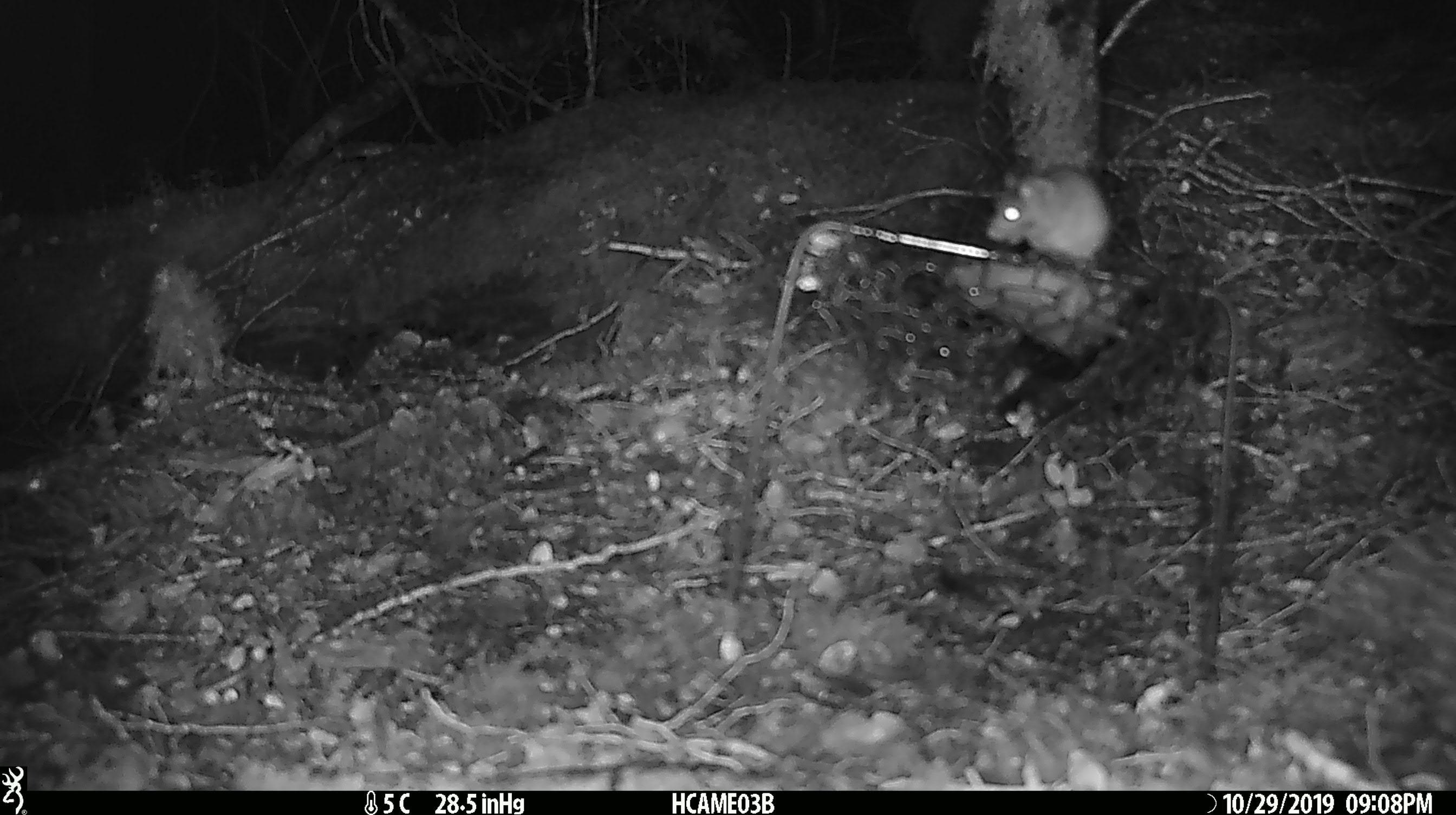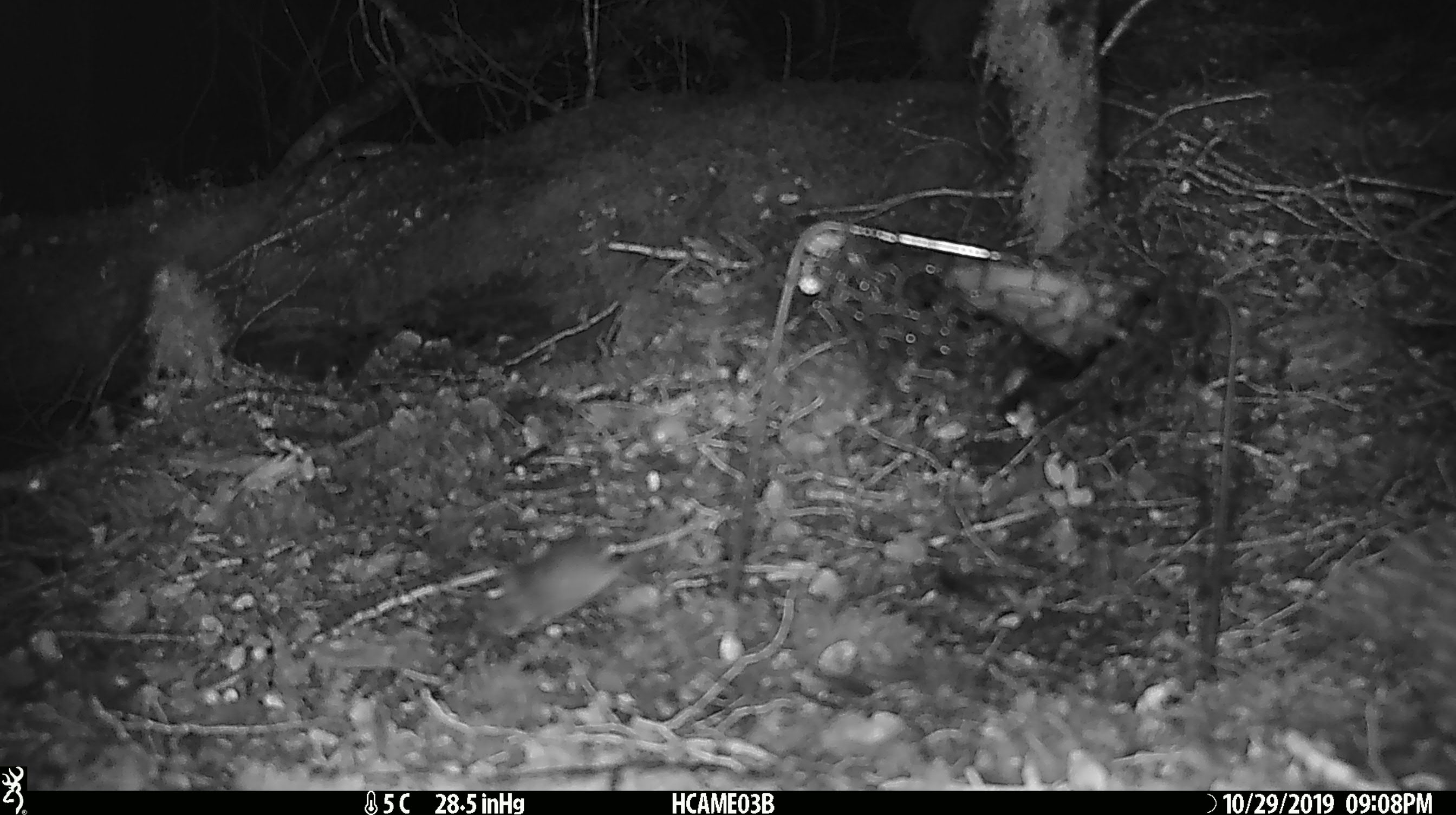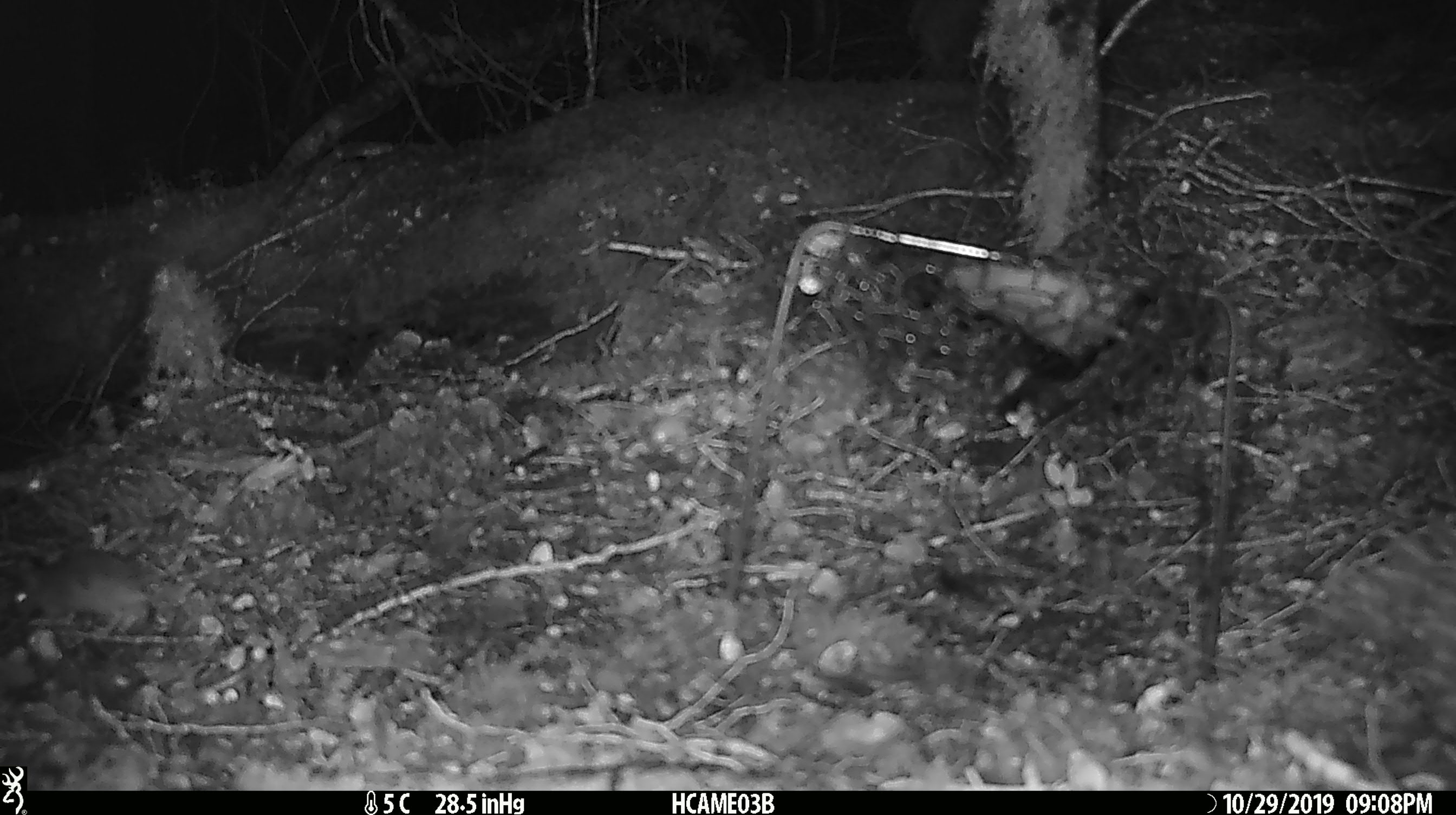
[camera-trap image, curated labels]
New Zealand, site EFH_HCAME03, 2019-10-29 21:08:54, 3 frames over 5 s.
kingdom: Animalia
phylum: Chordata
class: Mammalia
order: Rodentia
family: Muridae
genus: Mus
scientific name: Mus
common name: mouse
Mouse (Mus).